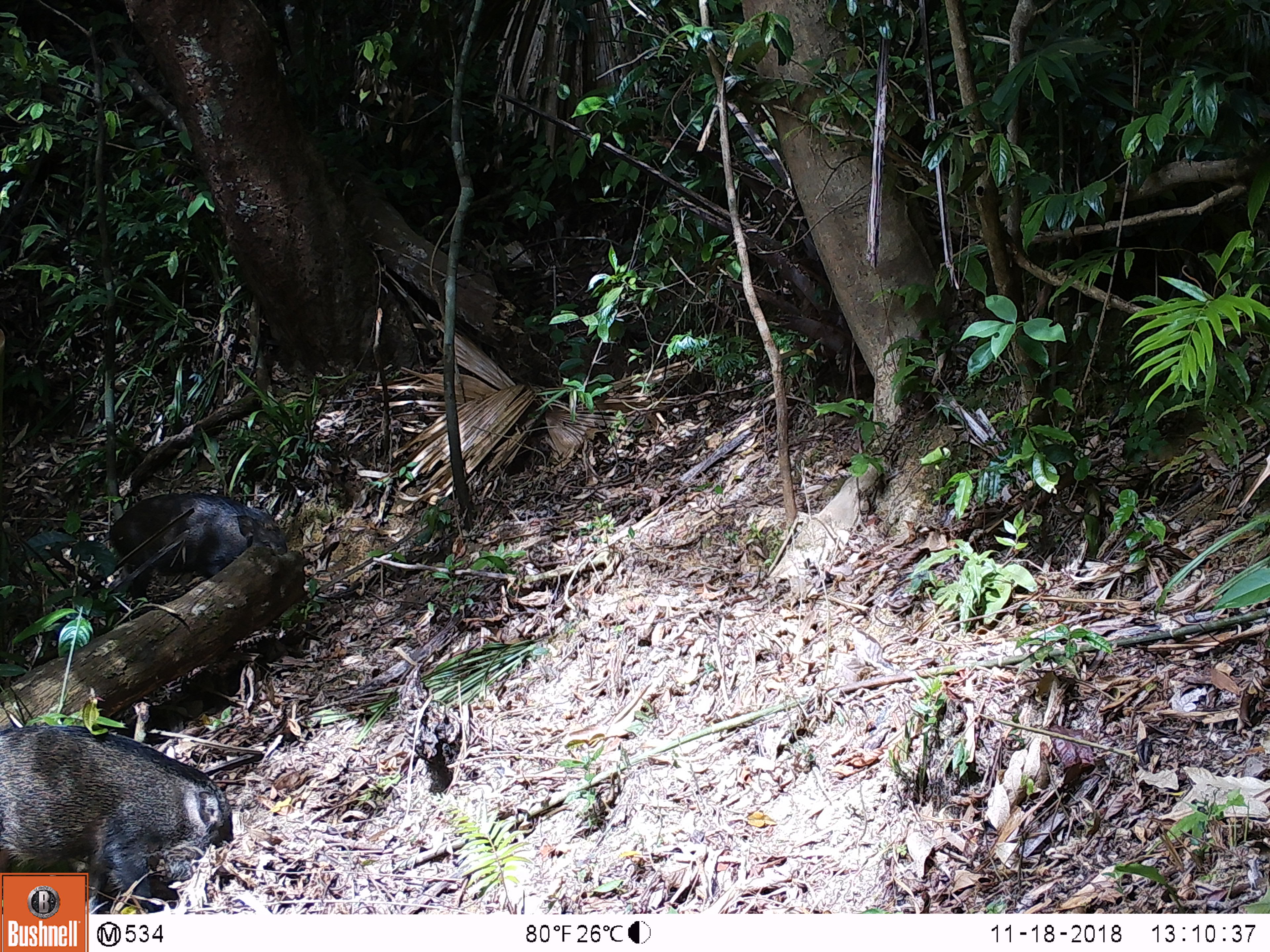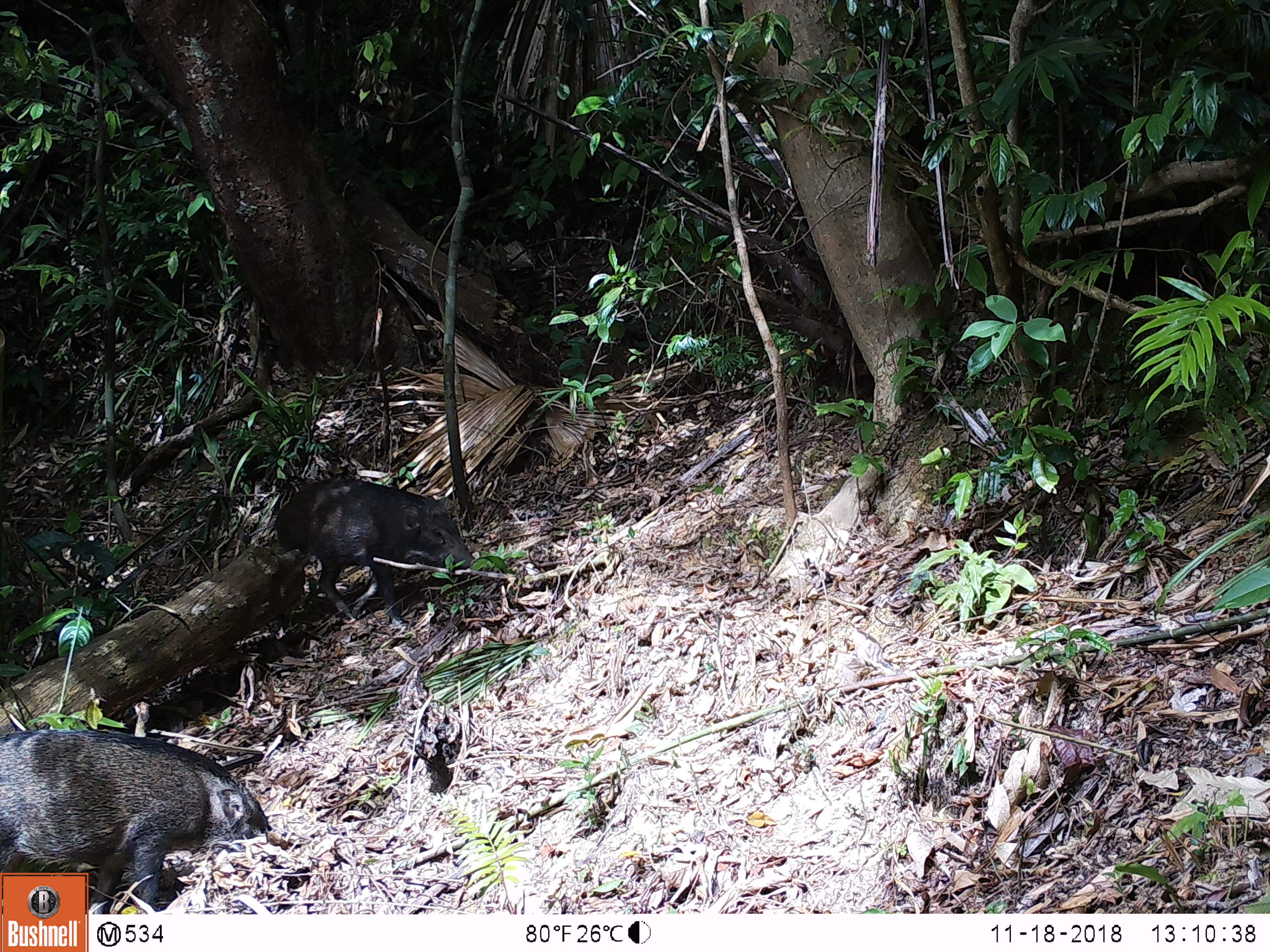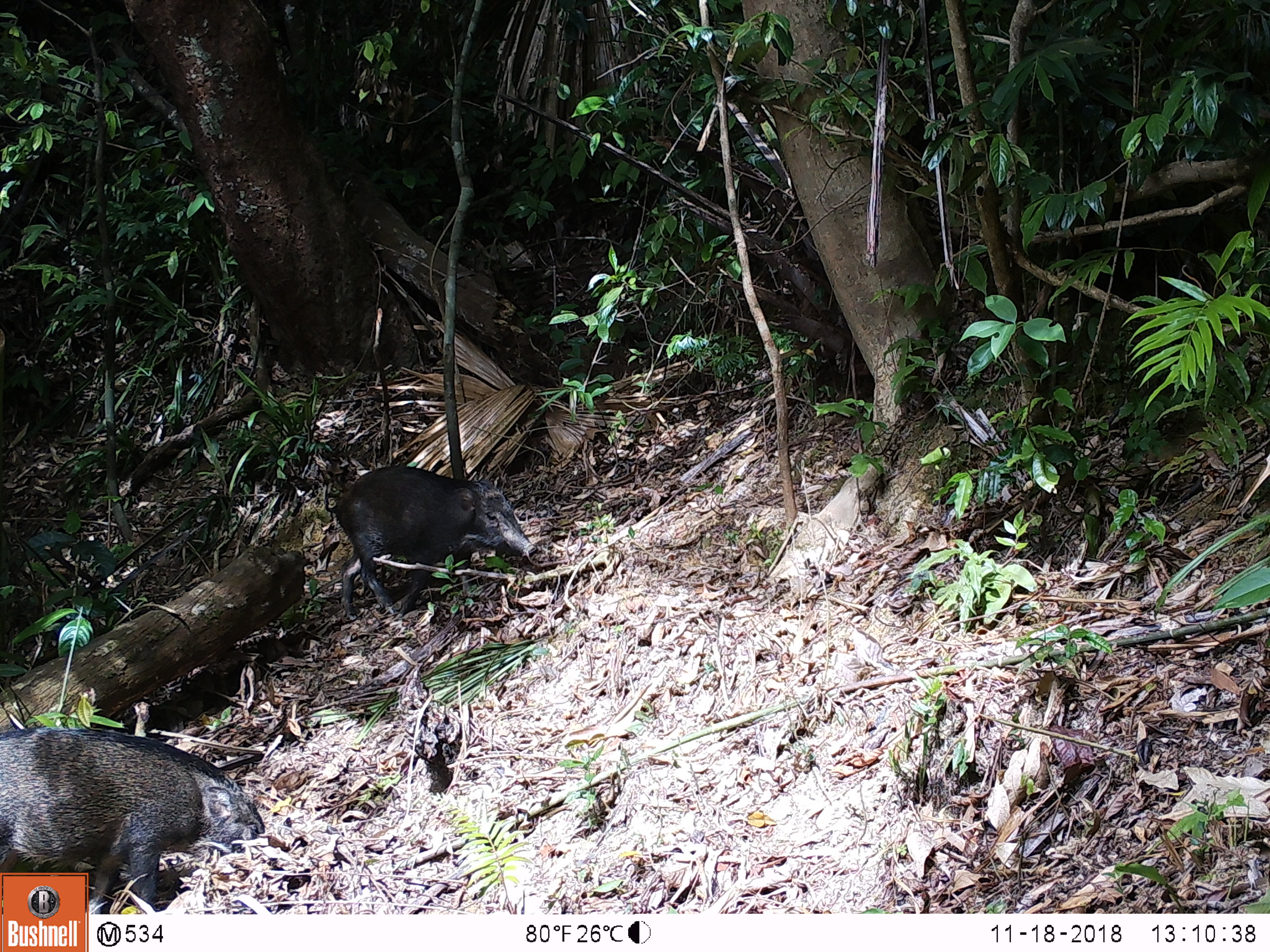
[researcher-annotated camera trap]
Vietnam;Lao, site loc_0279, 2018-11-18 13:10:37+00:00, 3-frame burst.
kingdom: Animalia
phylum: Chordata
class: Mammalia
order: Artiodactyla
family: Suidae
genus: Sus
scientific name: Sus scrofa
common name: eurasian wild pig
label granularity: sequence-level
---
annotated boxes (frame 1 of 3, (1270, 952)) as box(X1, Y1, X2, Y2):
eurasian wild pig: box(0, 724, 238, 914); box(108, 492, 287, 605)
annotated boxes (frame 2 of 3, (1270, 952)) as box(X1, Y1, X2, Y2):
eurasian wild pig: box(0, 728, 271, 914); box(274, 478, 476, 631)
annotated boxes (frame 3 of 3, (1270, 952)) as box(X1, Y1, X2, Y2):
eurasian wild pig: box(0, 727, 265, 914); box(335, 465, 538, 620)